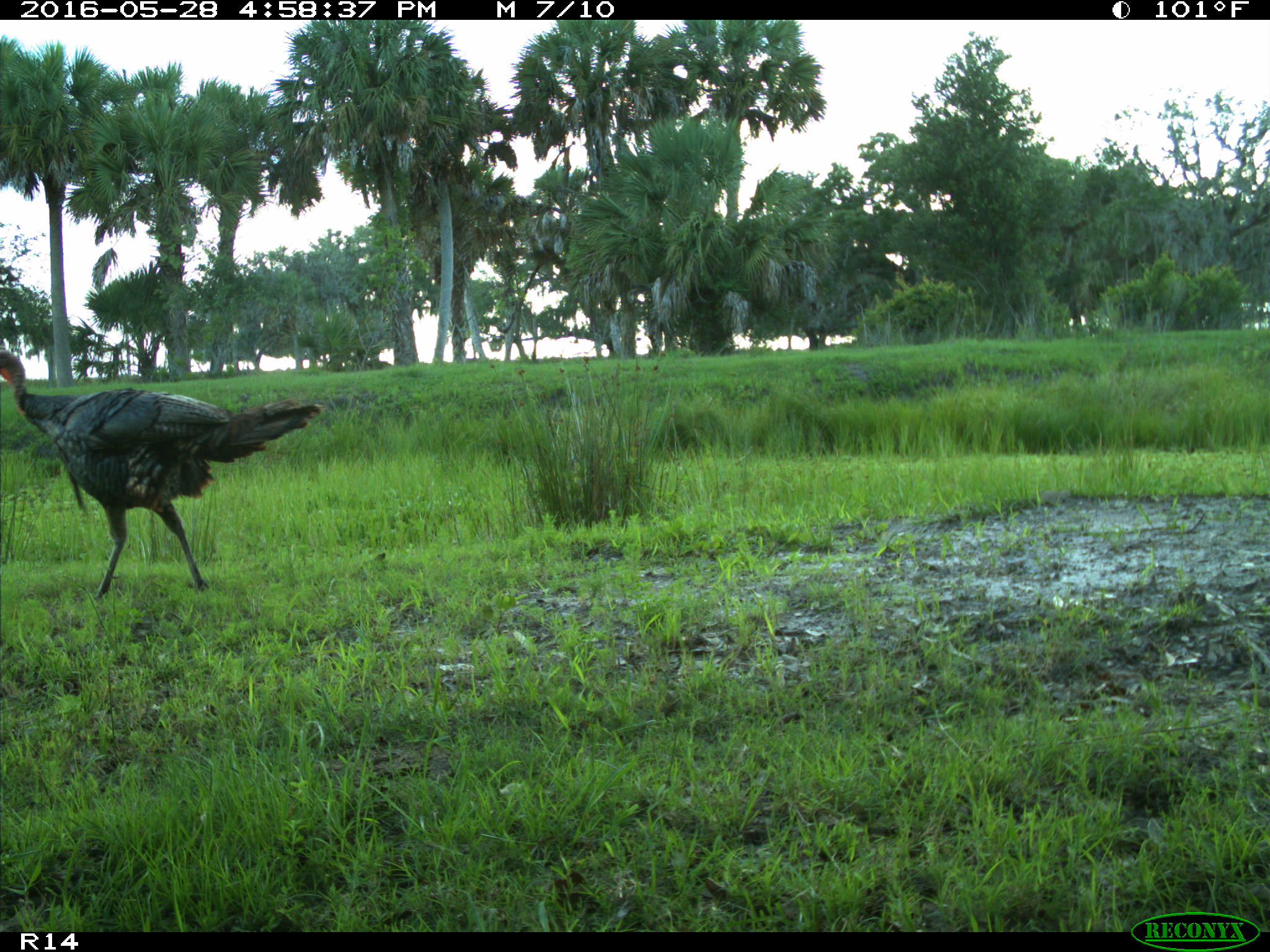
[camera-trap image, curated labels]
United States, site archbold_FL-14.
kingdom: Animalia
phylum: Chordata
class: Aves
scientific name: Aves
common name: birds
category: unidentified bird